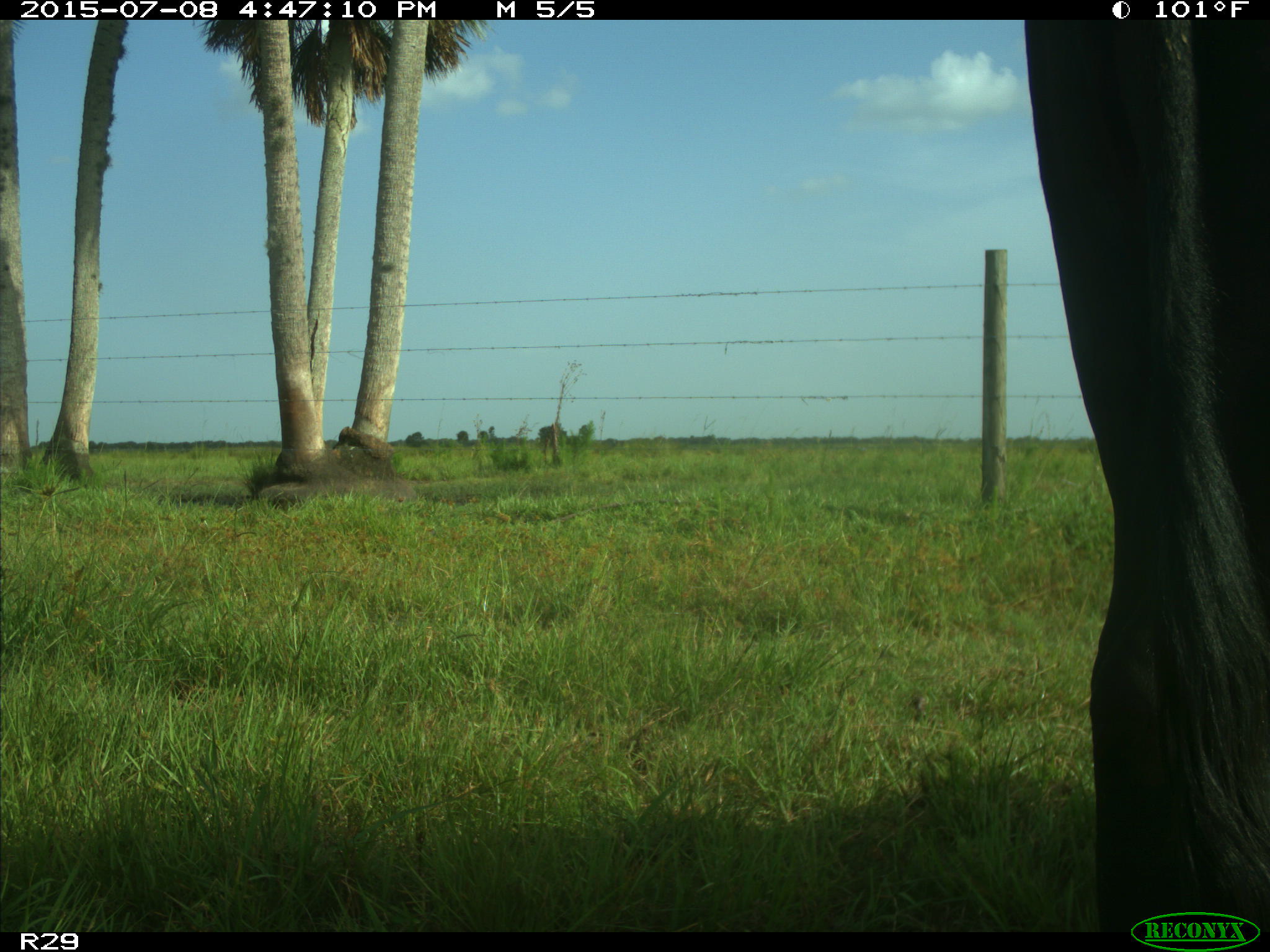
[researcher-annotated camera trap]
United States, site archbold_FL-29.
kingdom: Animalia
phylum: Chordata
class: Mammalia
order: Artiodactyla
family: Bovidae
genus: Bos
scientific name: Bos taurus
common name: domestic cow